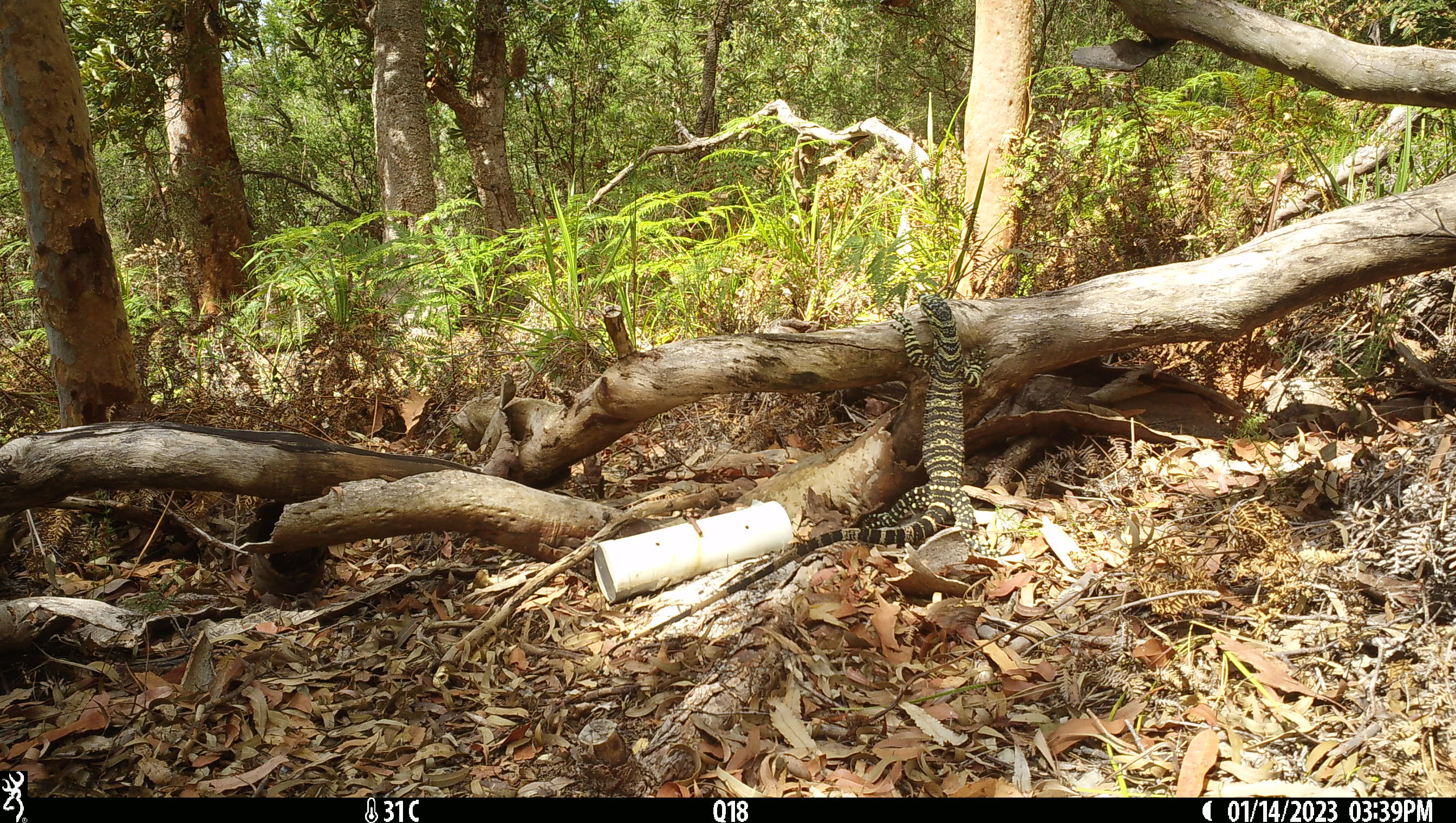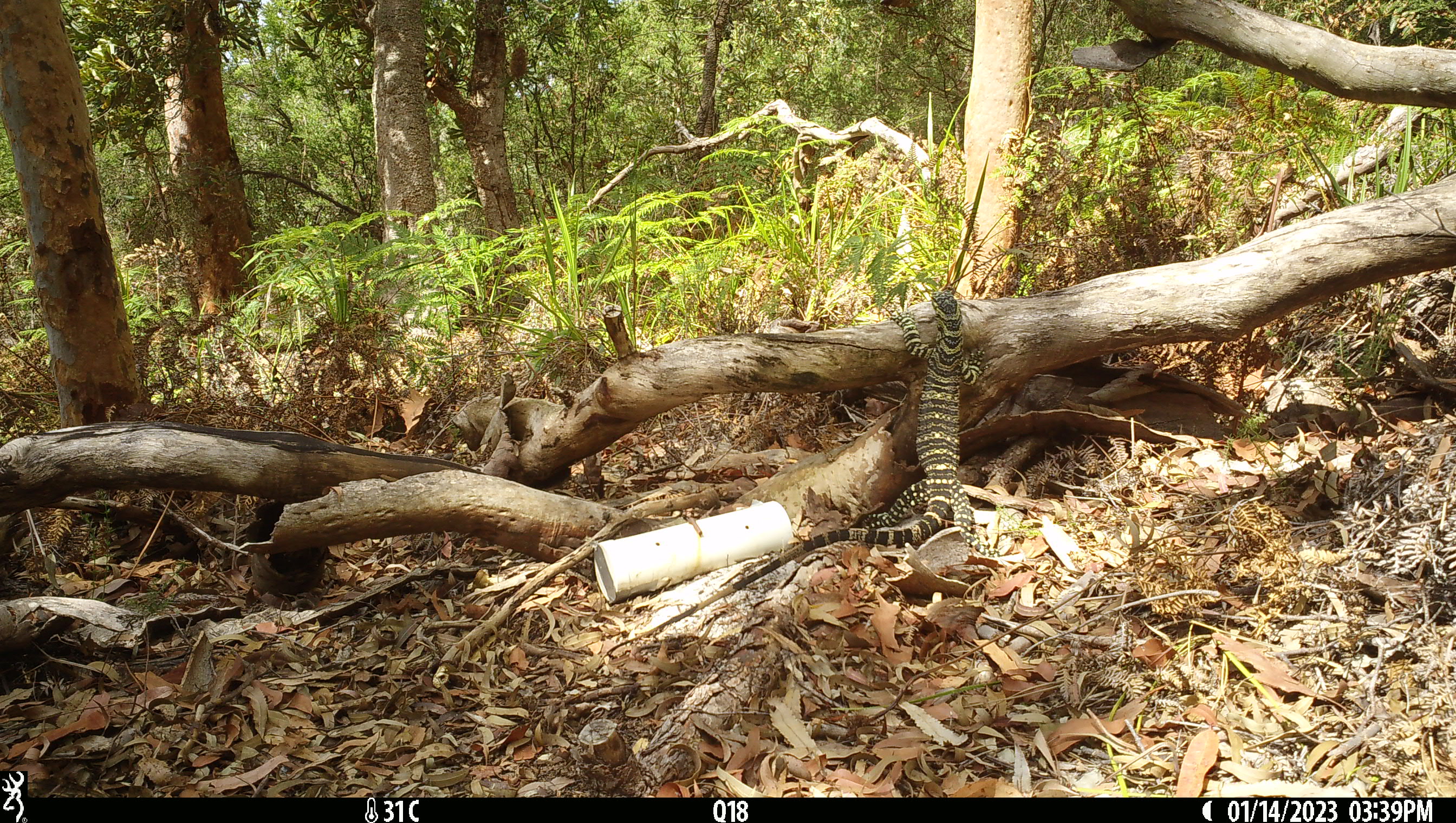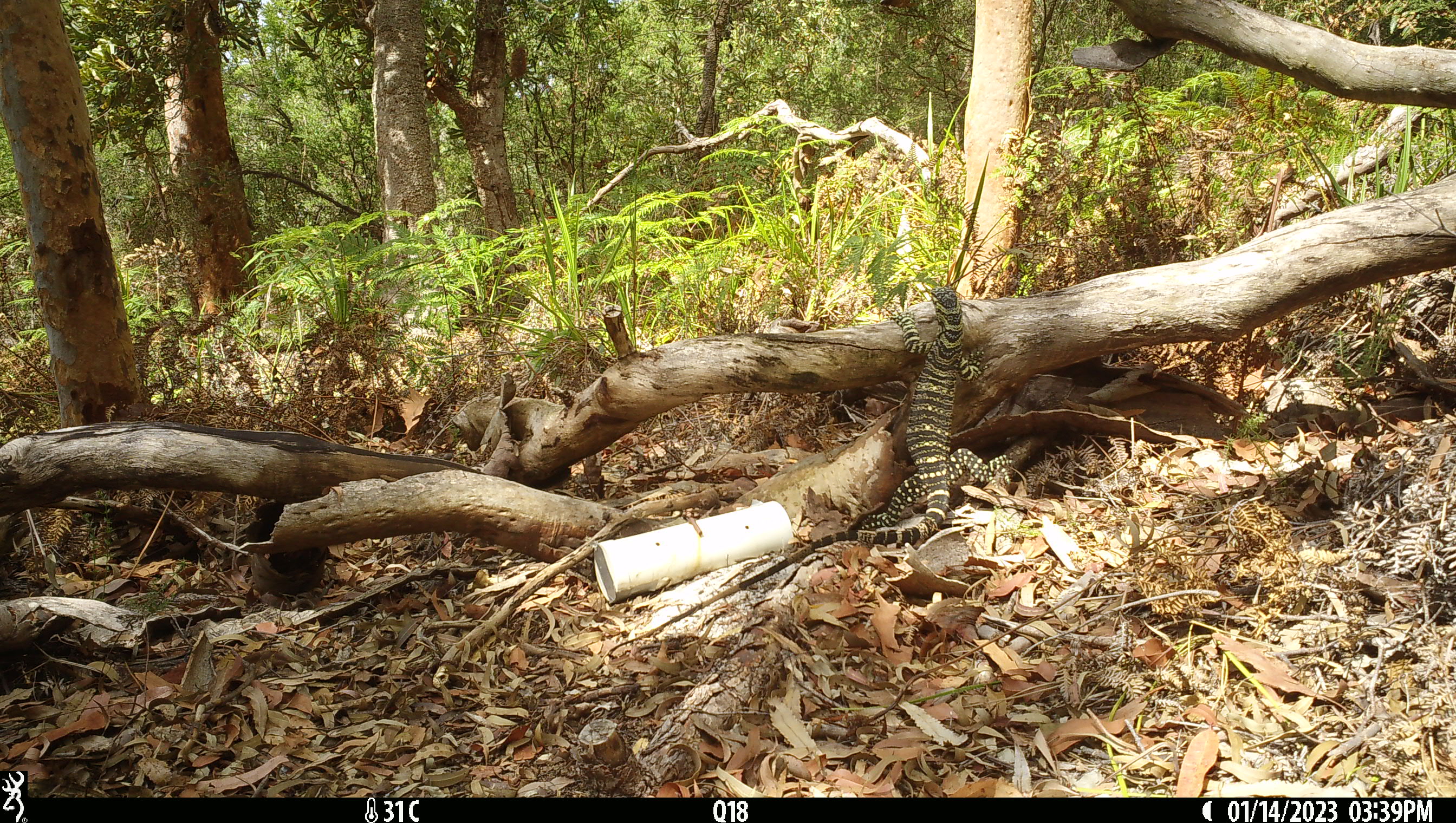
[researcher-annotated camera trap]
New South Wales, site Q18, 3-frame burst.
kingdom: Animalia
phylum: Chordata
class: Reptilia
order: Squamata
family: Varanidae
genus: Varanus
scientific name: Varanus varius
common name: lace monitor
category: goanna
Goanna (lace monitor) (Varanus varius).